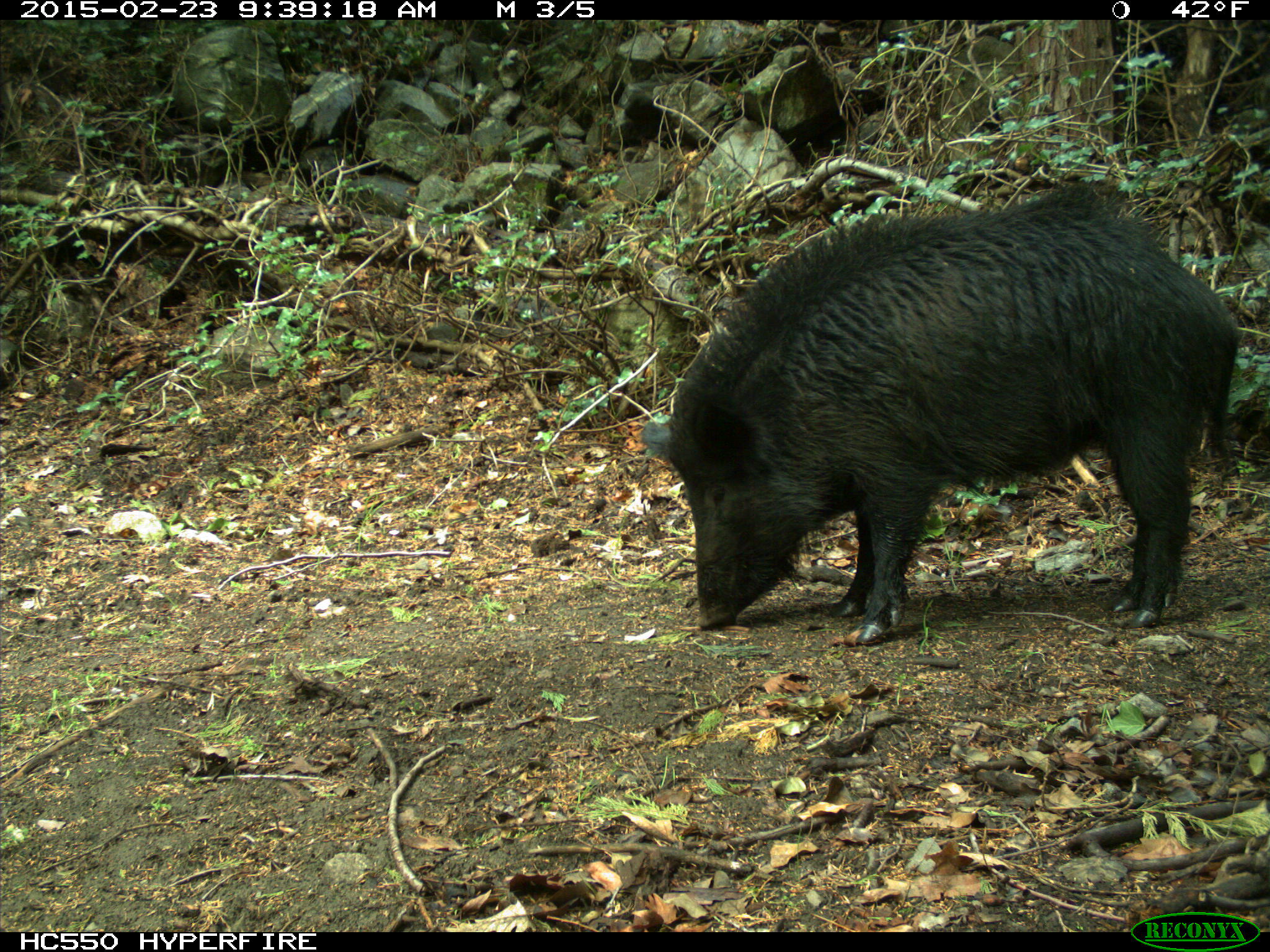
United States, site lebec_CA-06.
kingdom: Animalia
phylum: Chordata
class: Mammalia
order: Artiodactyla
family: Suidae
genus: Sus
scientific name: Sus scrofa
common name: wild boar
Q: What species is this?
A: Sus scrofa (wild boar).